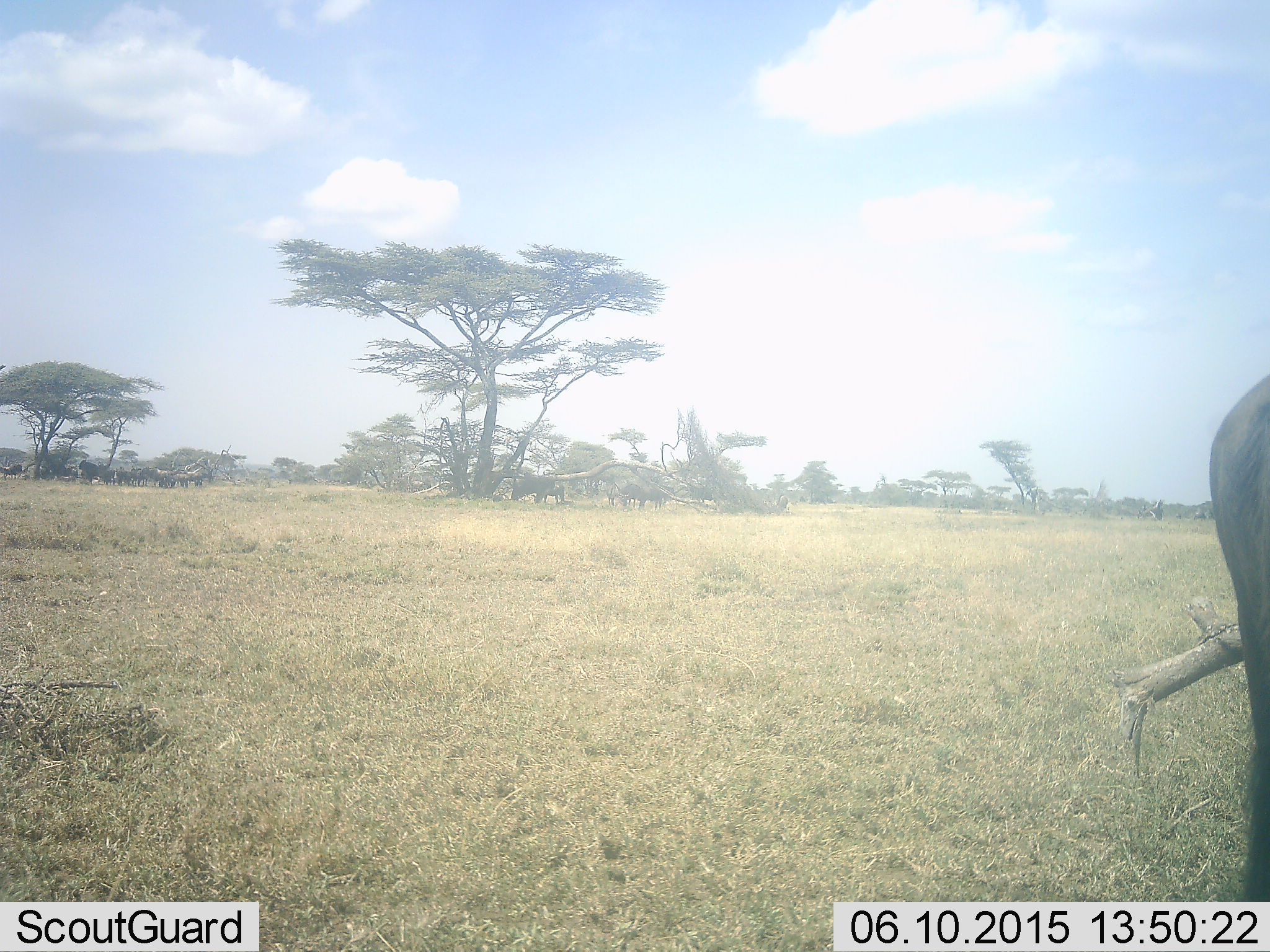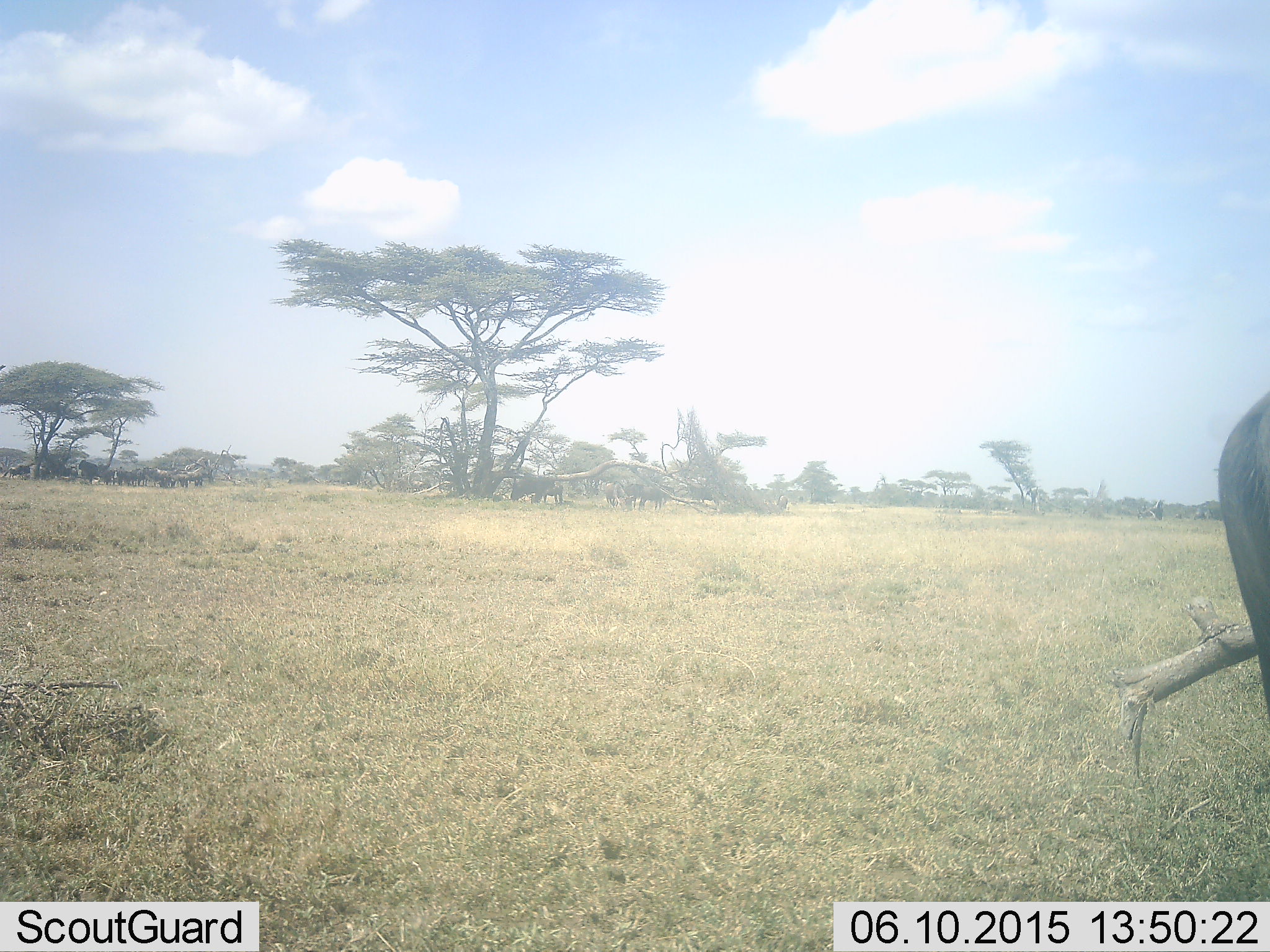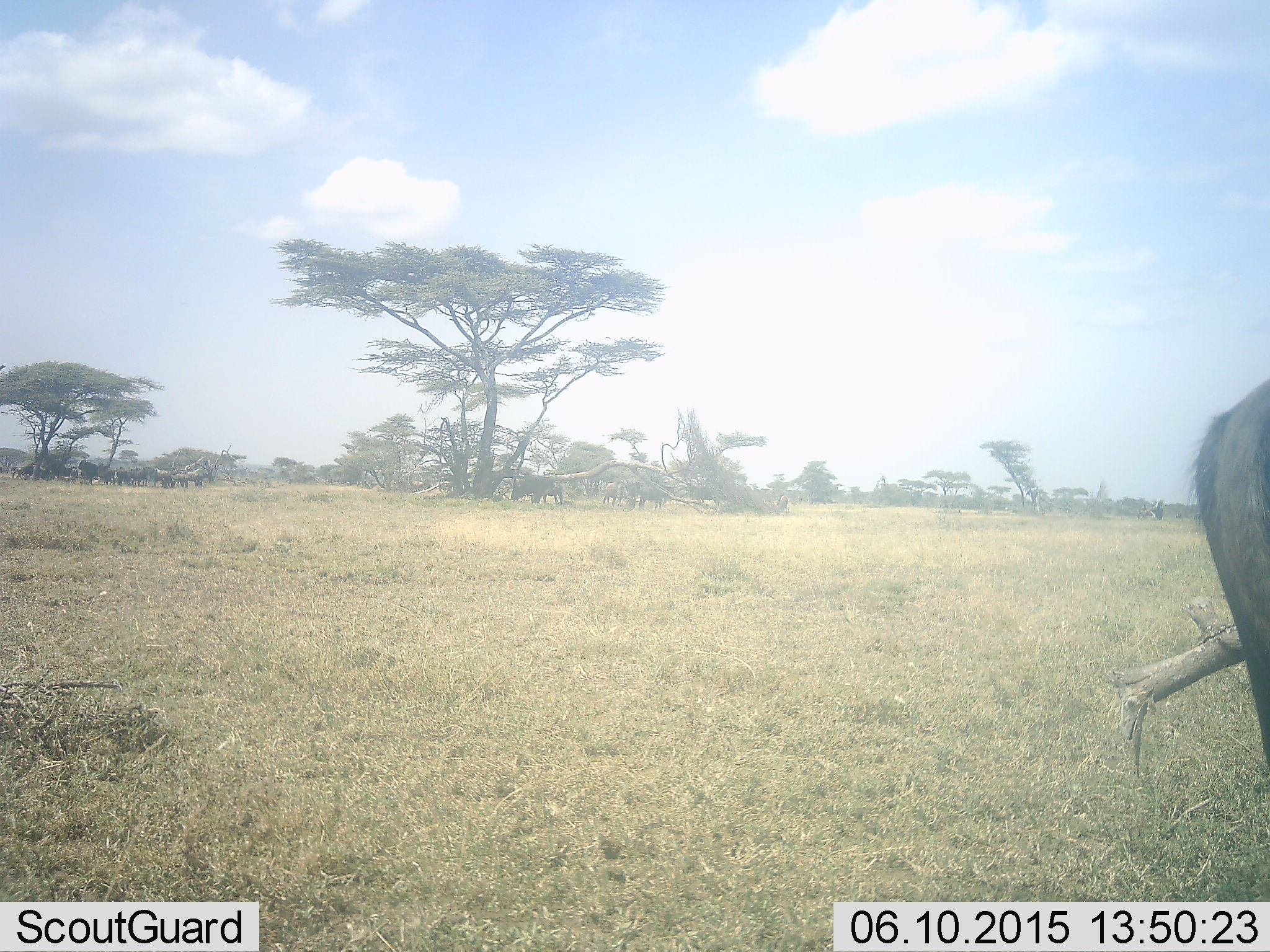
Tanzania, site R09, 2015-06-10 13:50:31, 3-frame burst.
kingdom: Animalia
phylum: Chordata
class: Mammalia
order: Artiodactyla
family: Bovidae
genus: Connochaetes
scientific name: Connochaetes taurinus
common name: blue wildebeest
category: wildebeest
Wildebeest (blue wildebeest) (Connochaetes taurinus), count 10. Behavior (volunteer vote fractions): standing 80%, resting 30%, moving 50%, interacting 0%. Young present (vote fraction): 0%. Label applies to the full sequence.